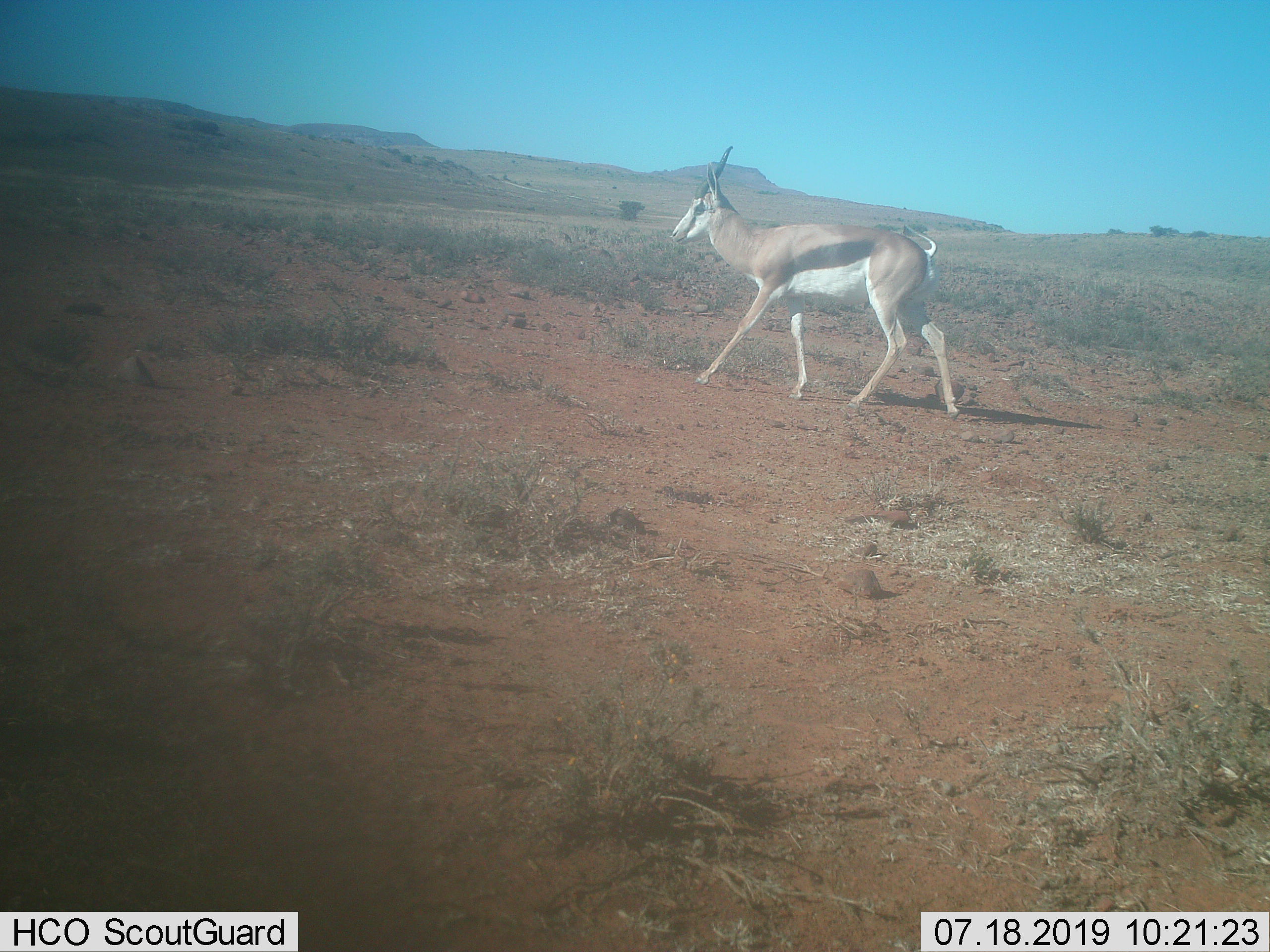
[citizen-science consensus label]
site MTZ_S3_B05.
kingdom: Animalia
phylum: Chordata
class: Mammalia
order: Artiodactyla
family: Bovidae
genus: Antidorcas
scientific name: Antidorcas marsupialis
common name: springbok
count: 1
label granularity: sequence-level